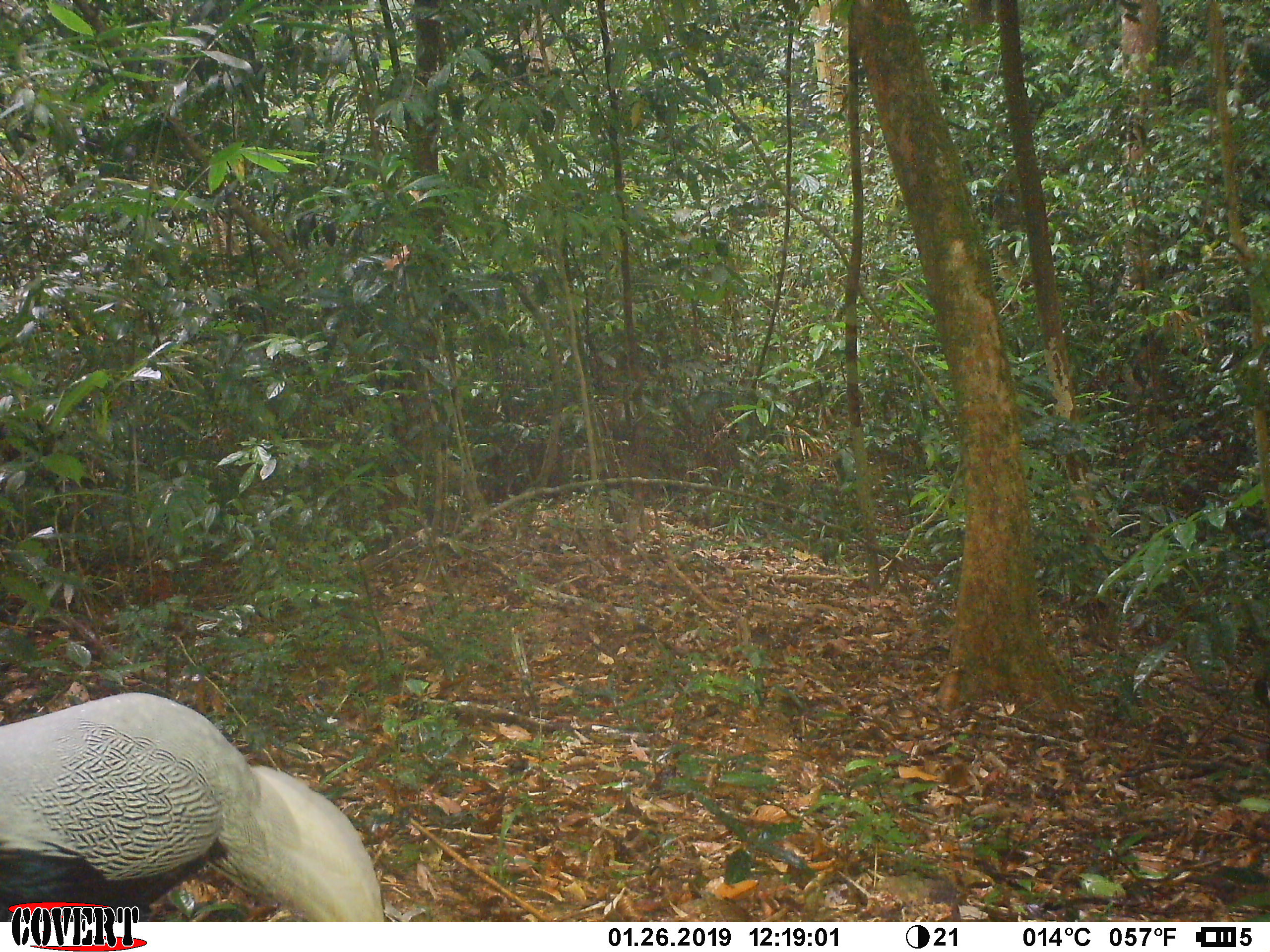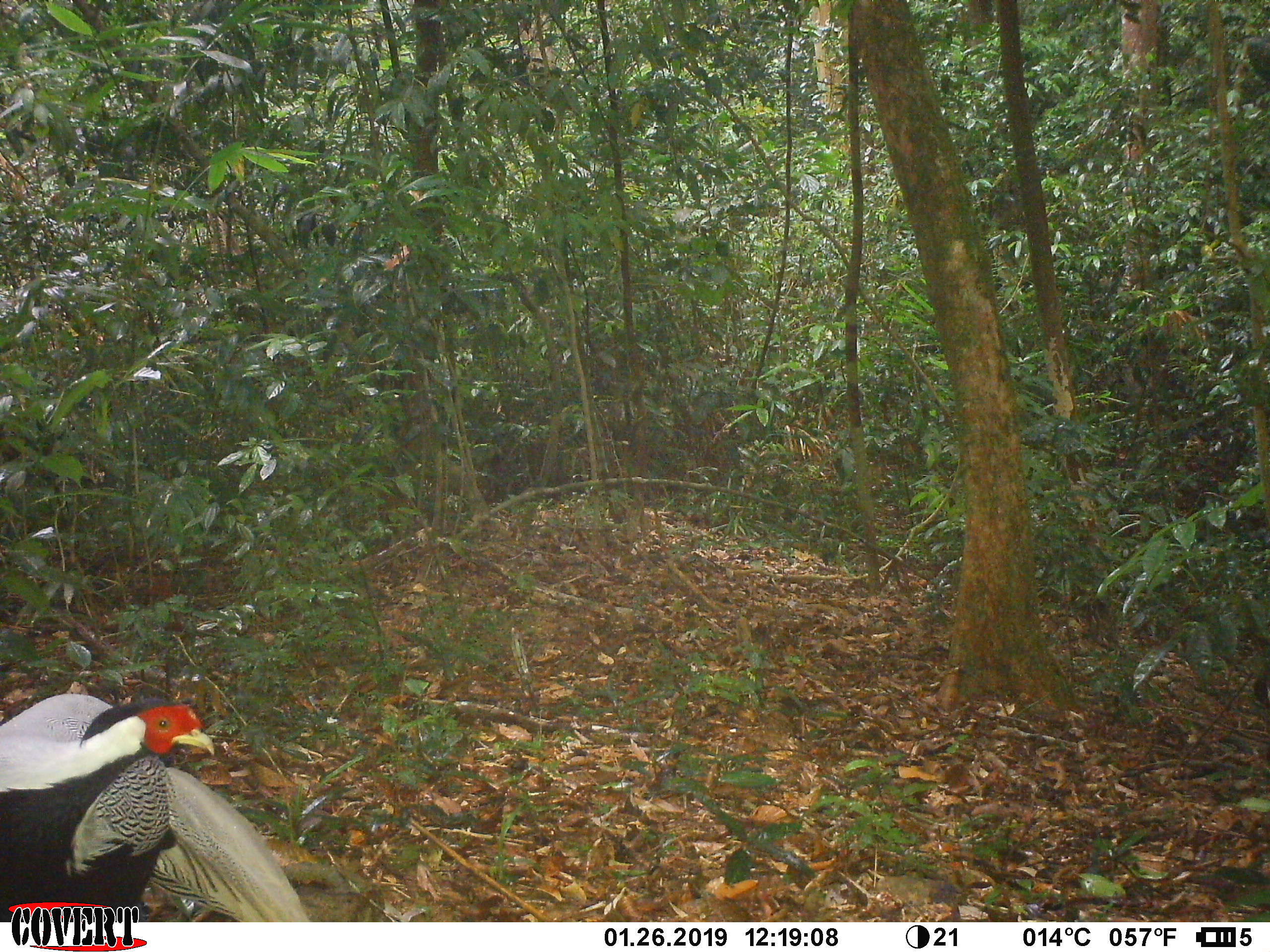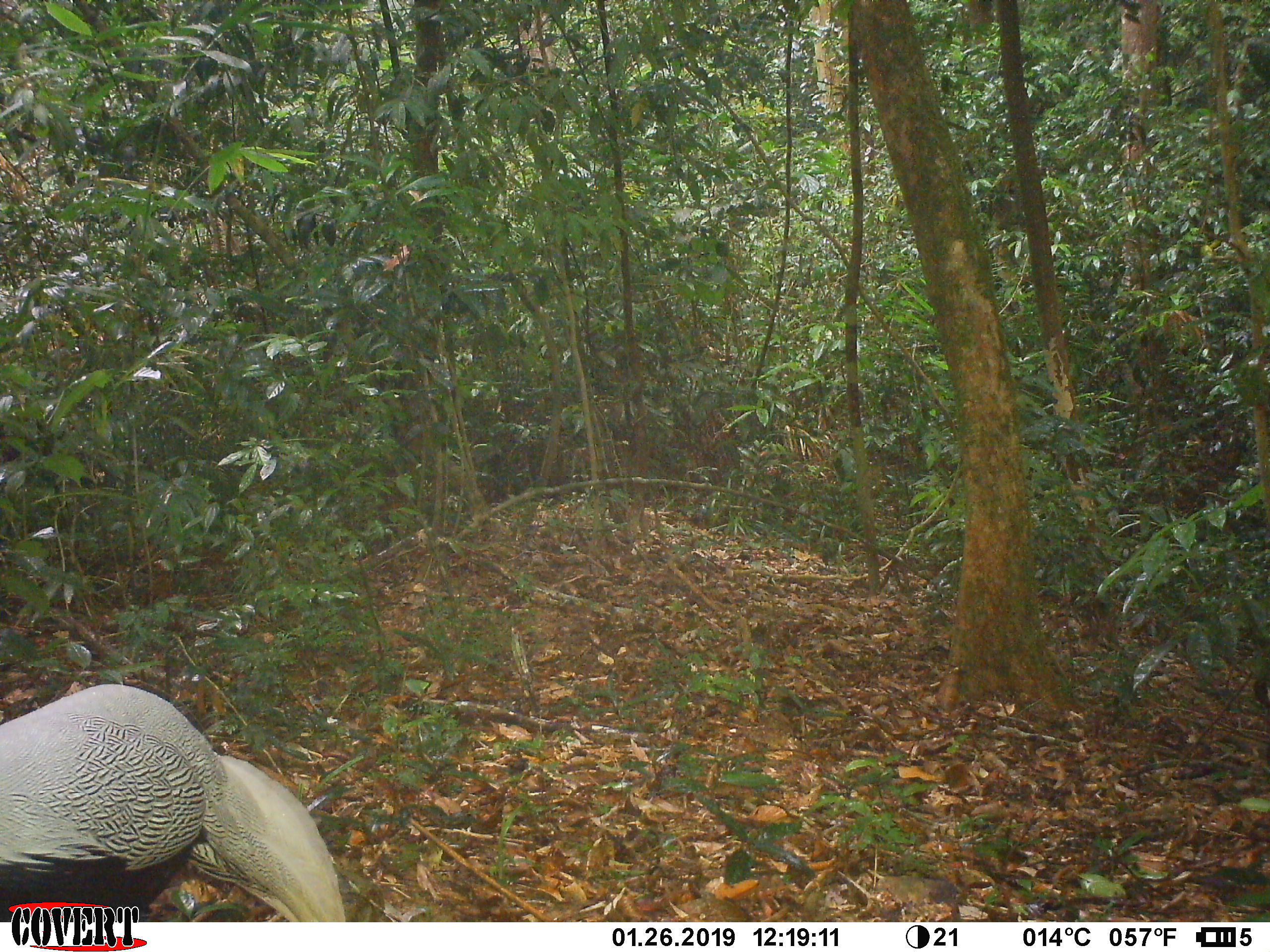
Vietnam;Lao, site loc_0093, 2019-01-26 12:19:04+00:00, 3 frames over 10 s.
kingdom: Animalia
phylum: Chordata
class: Aves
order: Galliformes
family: Phasianidae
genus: Lophura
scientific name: Lophura nycthemera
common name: silver pheasant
Silver pheasant (Lophura nycthemera). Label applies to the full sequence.